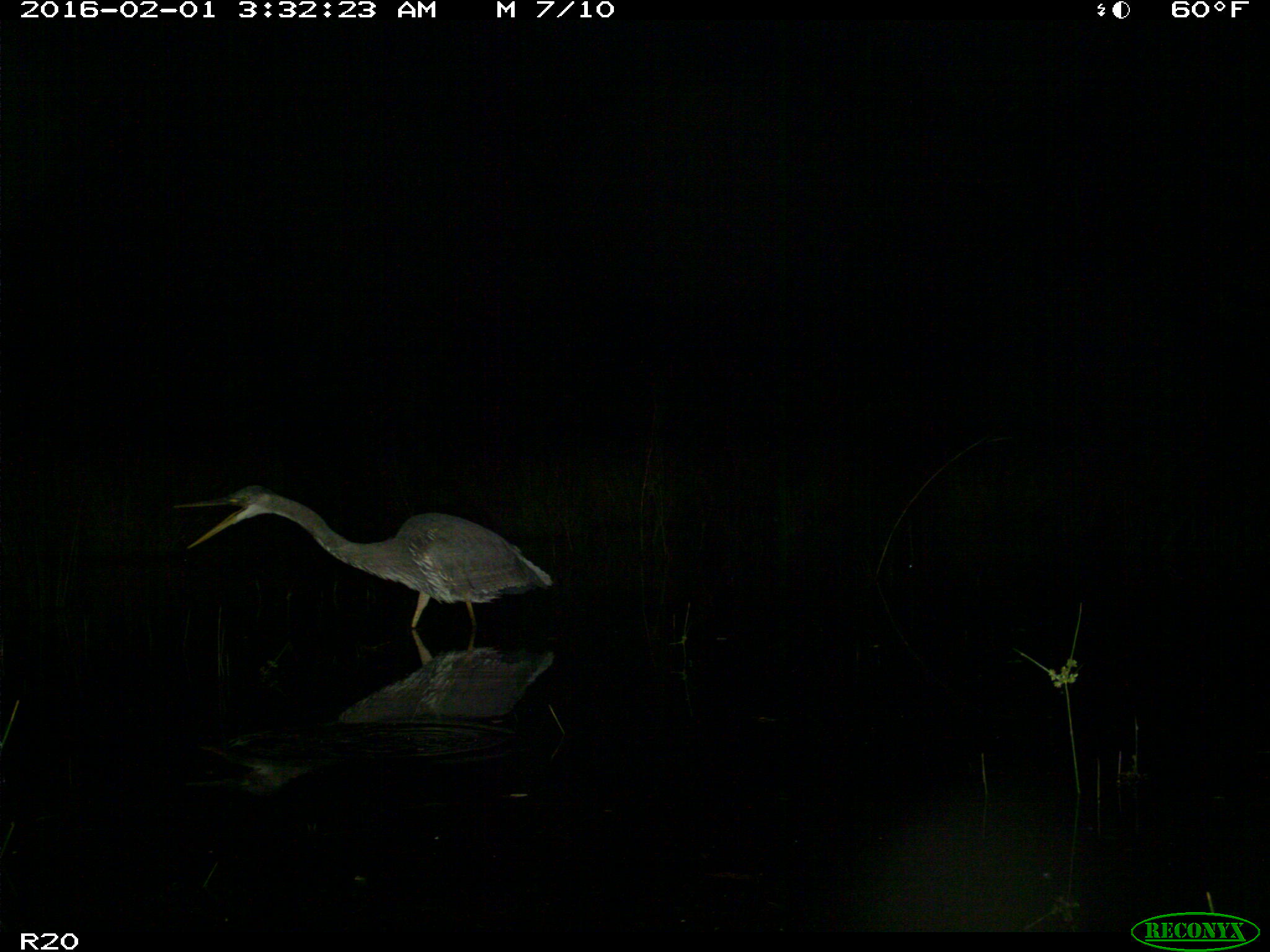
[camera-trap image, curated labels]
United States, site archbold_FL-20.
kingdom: Animalia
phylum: Chordata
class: Aves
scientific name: Aves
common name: birds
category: unidentified bird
Unidentified bird (birds) (Aves).